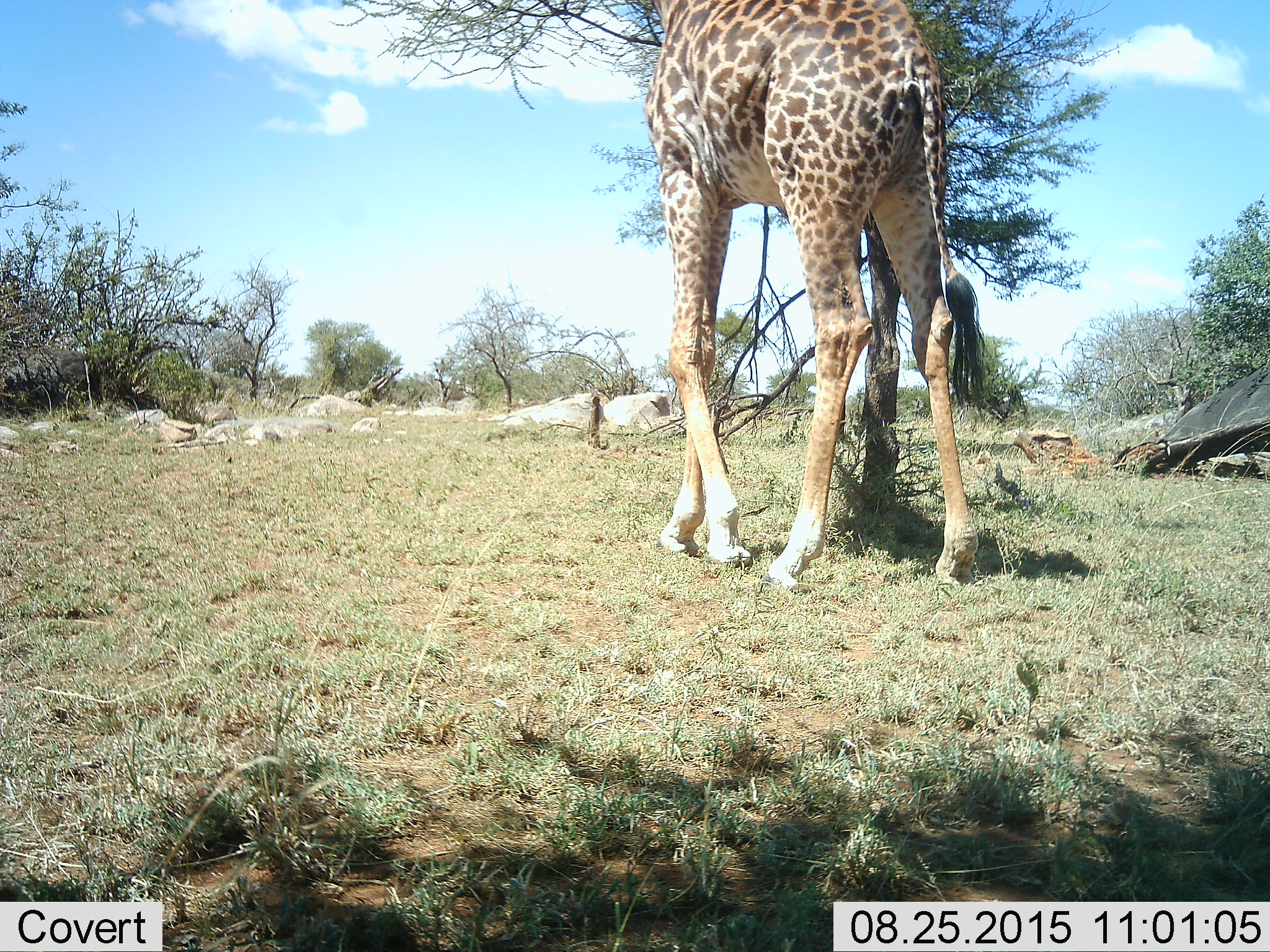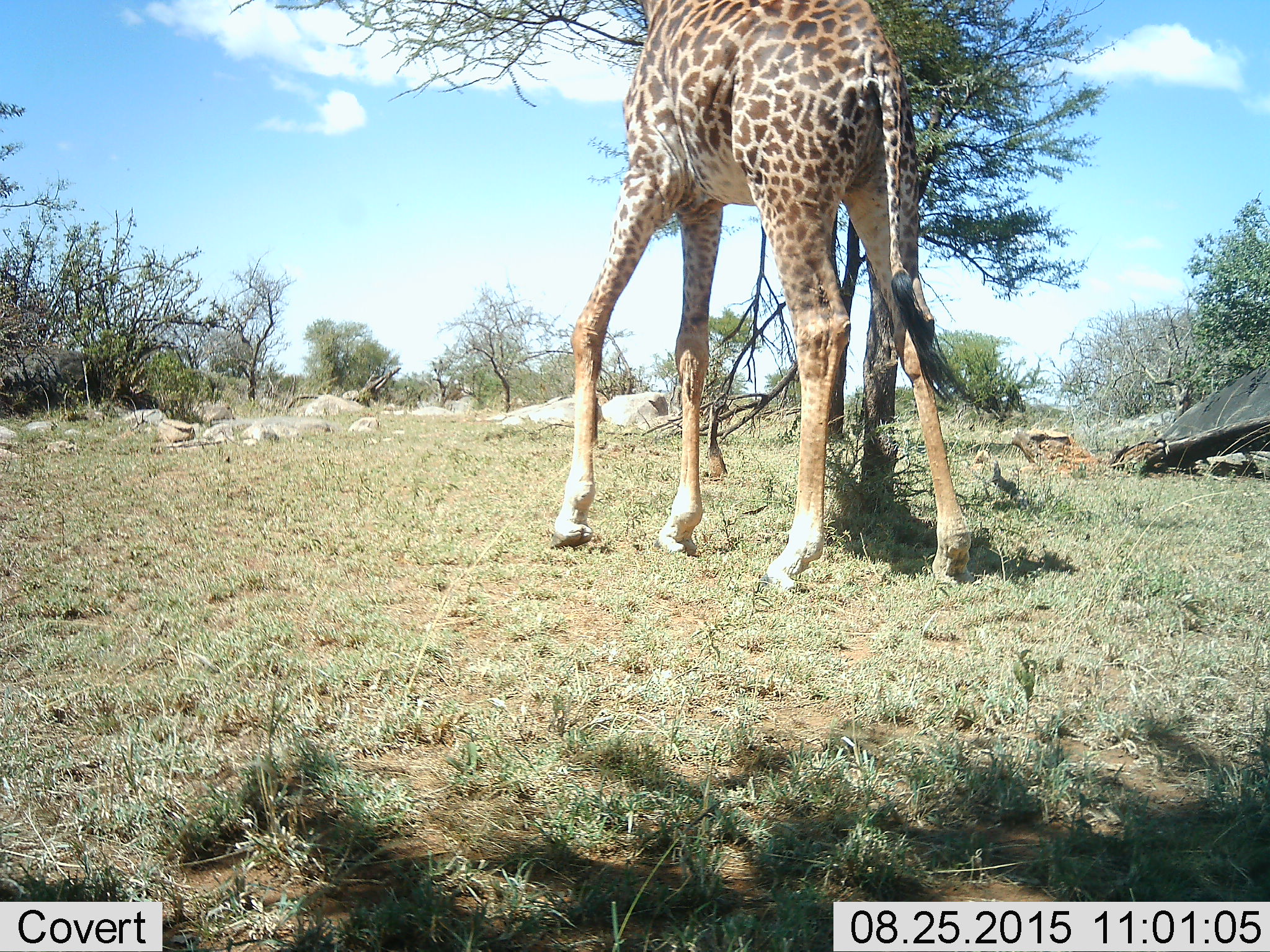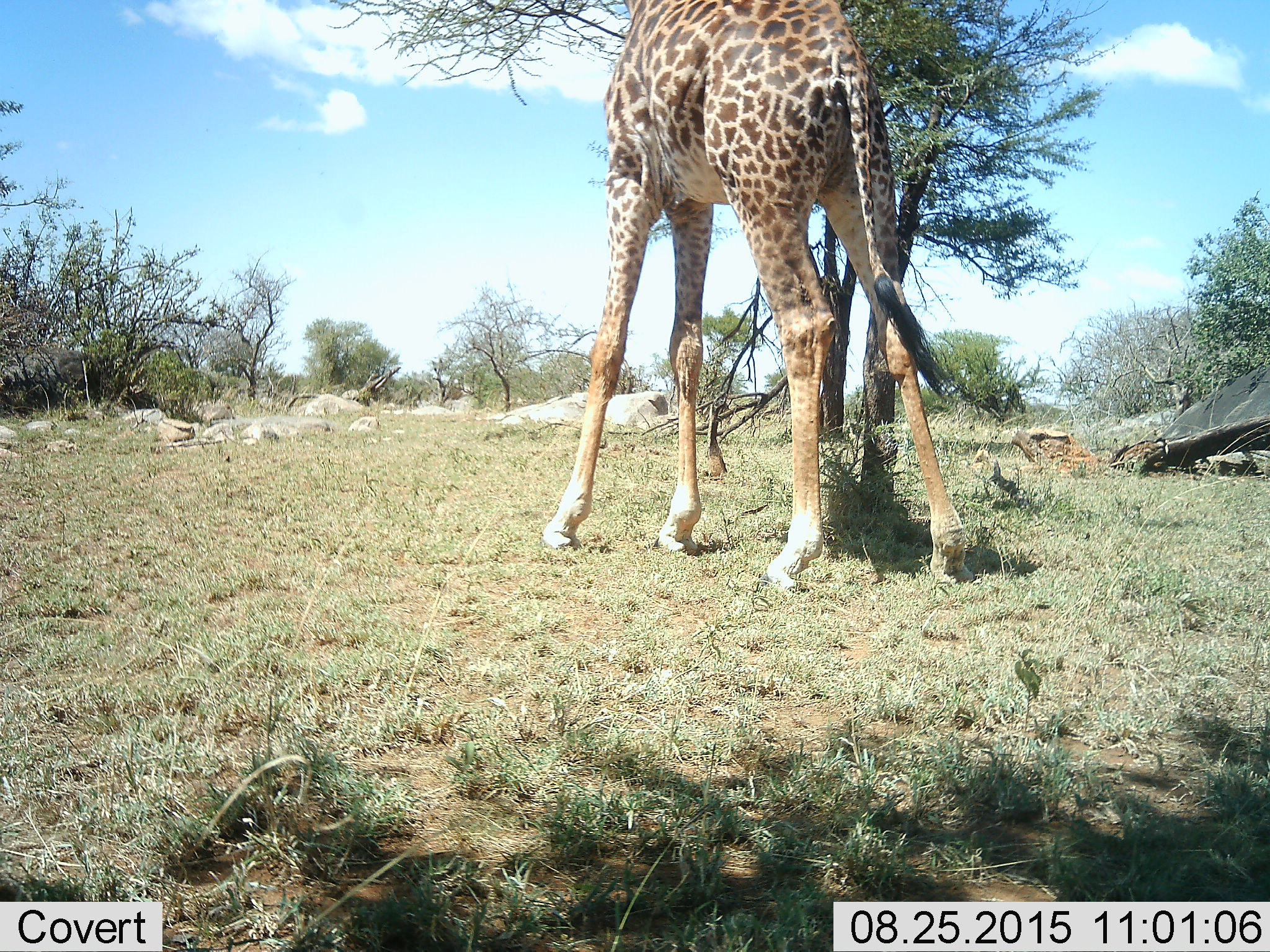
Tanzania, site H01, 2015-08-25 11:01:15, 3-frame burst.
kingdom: Animalia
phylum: Chordata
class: Mammalia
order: Artiodactyla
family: Giraffidae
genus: Giraffa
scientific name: Giraffa camelopardalis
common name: giraffe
Giraffe (Giraffa camelopardalis), count 1. Behavior (volunteer vote fractions): standing 10%, resting 0%, moving 80%, interacting 0%. Young present (vote fraction): 0%. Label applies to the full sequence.